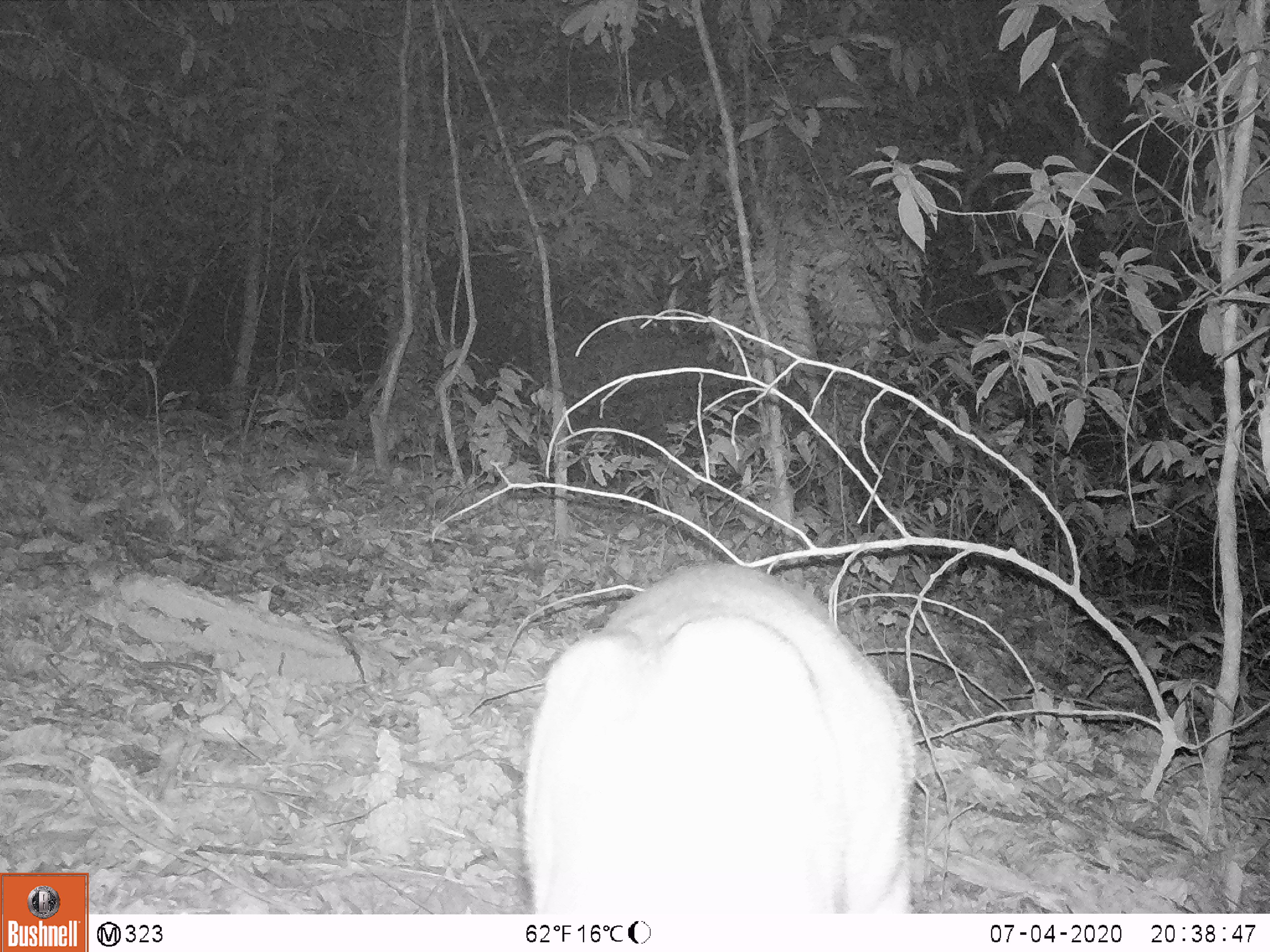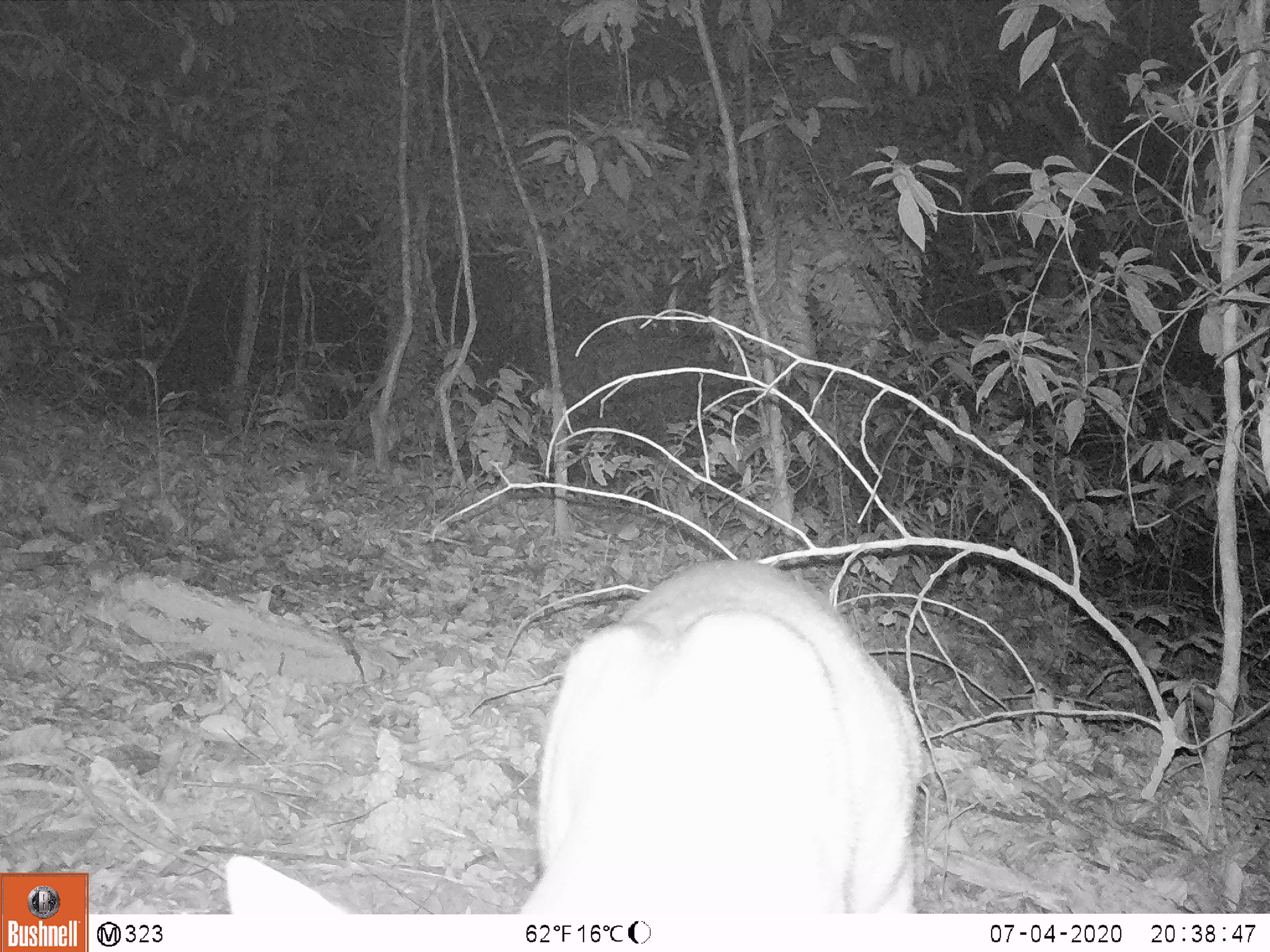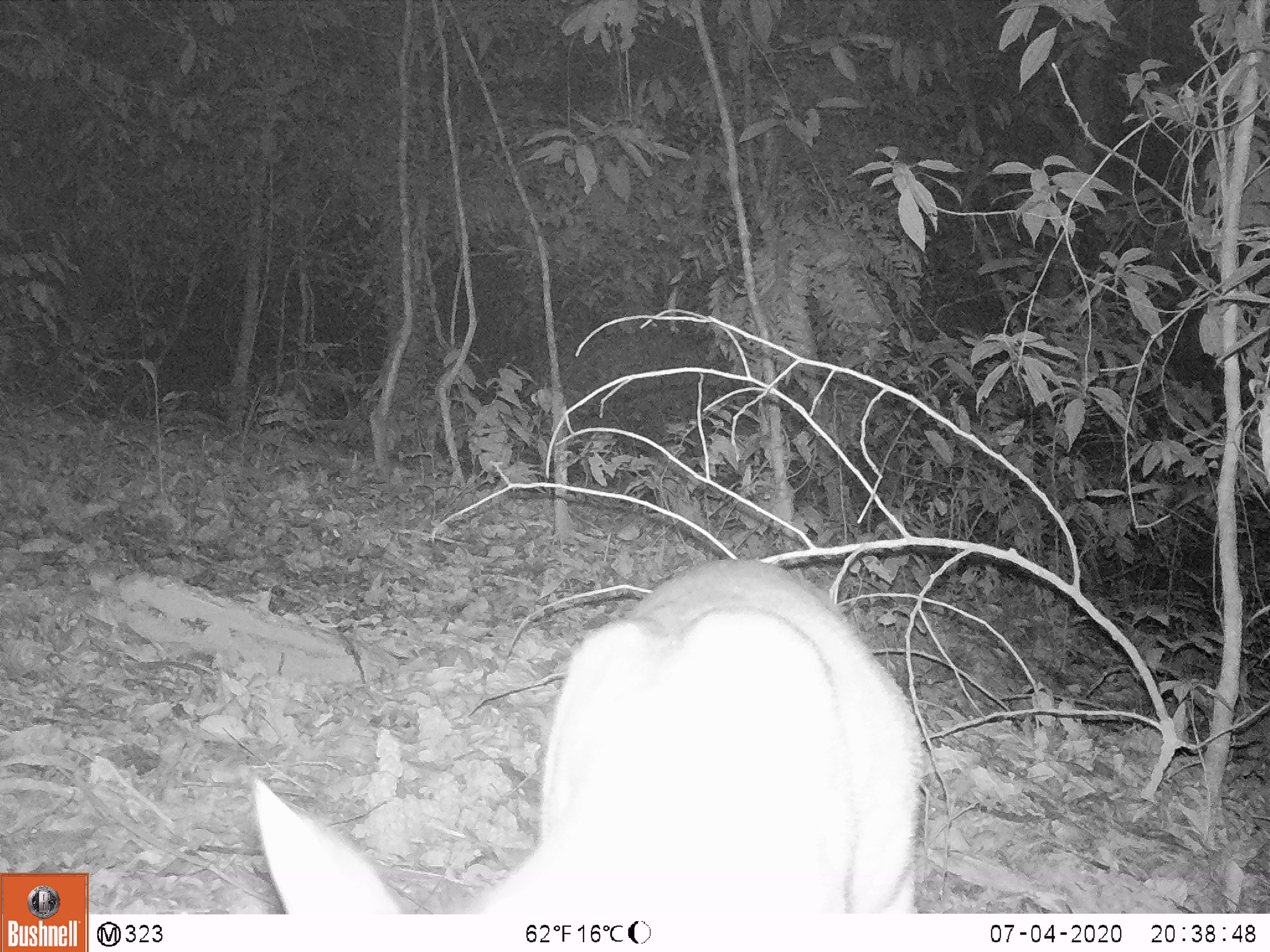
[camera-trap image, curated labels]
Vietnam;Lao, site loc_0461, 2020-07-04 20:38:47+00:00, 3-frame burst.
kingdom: Animalia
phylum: Chordata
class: Mammalia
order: Artiodactyla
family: Cervidae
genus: Muntiacus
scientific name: Muntiacus rooseveltorum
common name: roosevelt's muntjac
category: roosevelts muntjac group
Roosevelts muntjac group (roosevelt's muntjac) (Muntiacus rooseveltorum). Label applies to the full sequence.